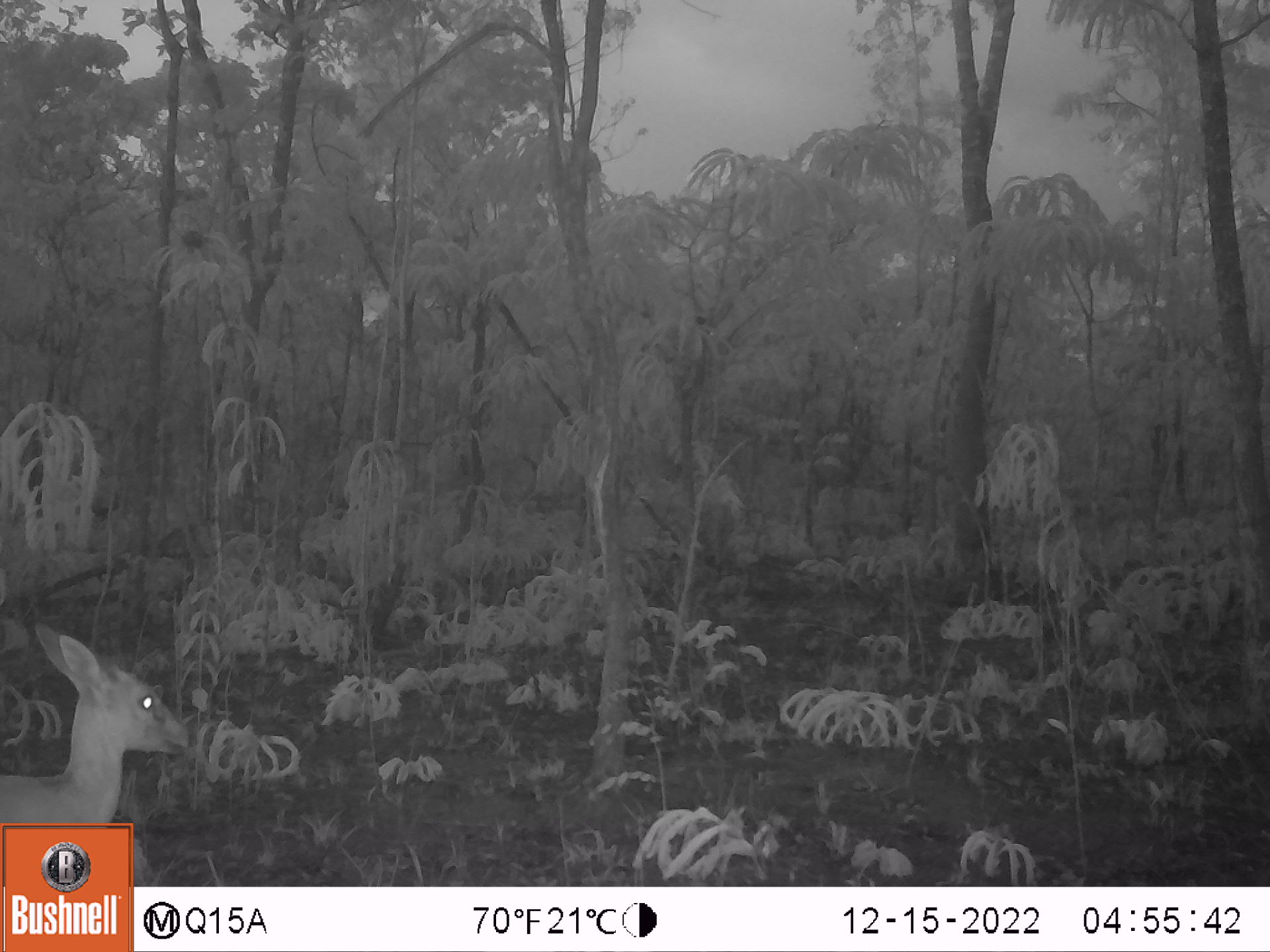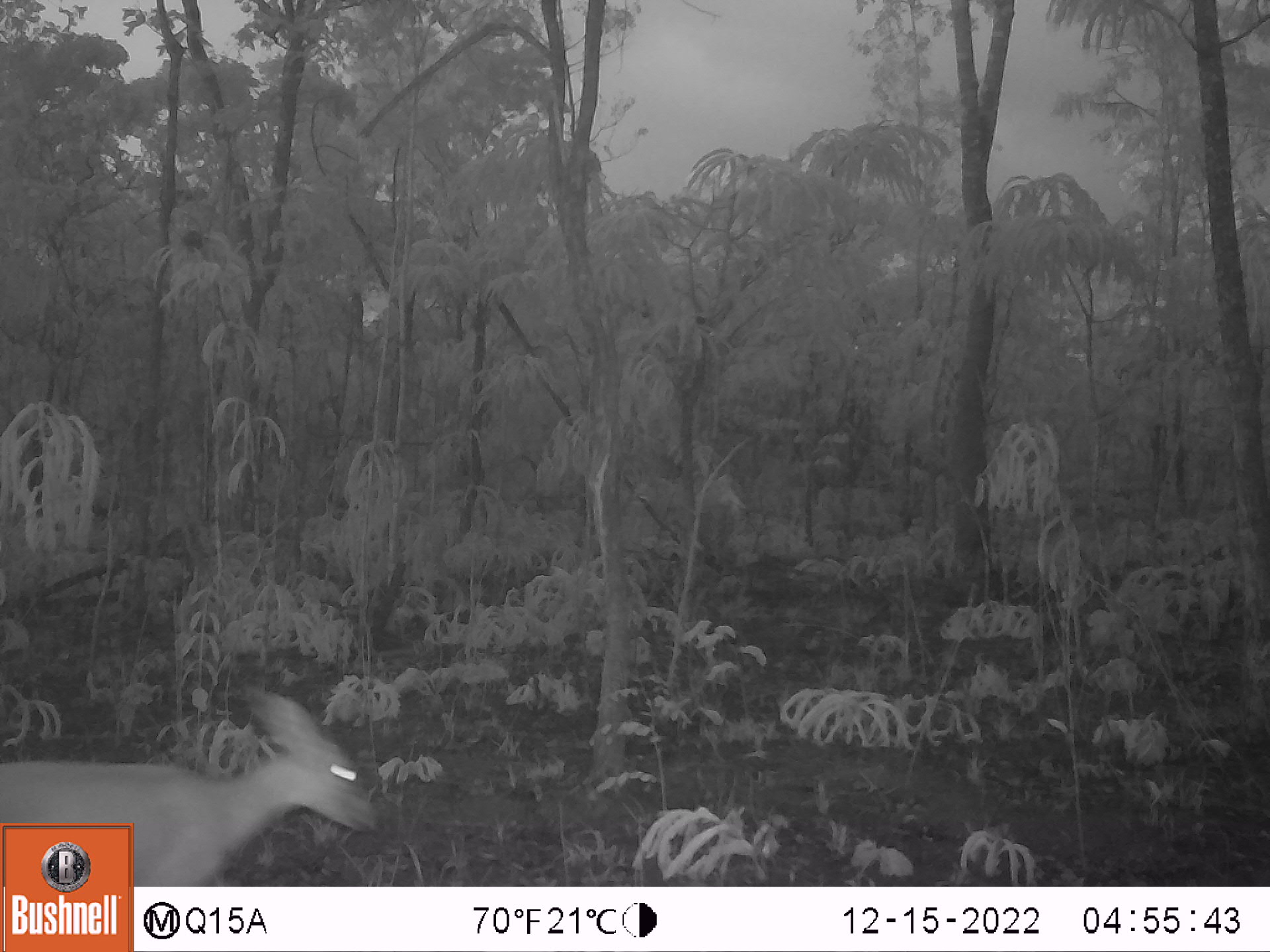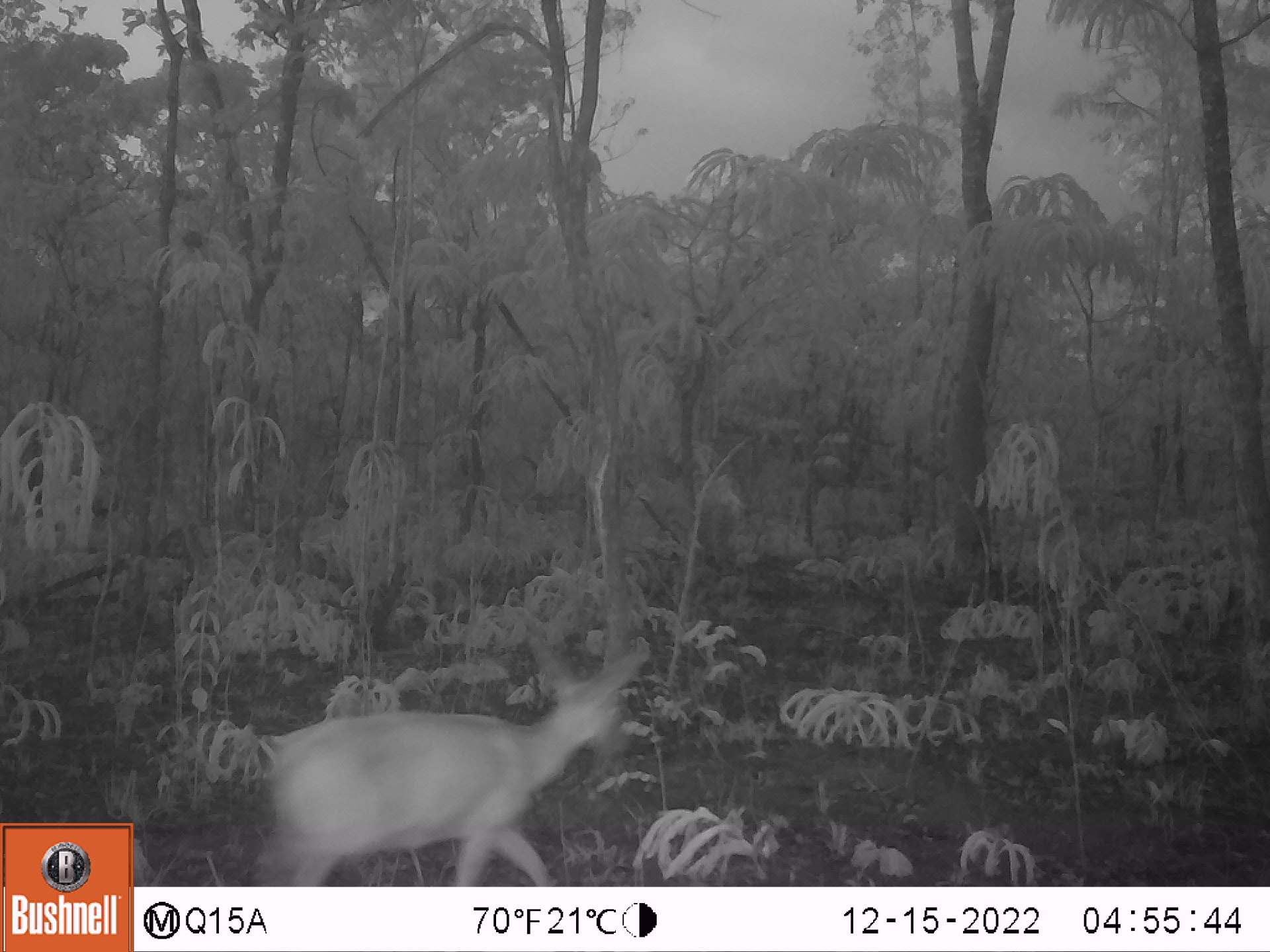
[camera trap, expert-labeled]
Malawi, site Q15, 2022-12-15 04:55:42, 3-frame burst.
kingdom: Animalia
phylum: Chordata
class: Mammalia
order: Artiodactyla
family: Bovidae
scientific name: Antilopinae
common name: small antelope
Small antelope (Antilopinae), count 1.